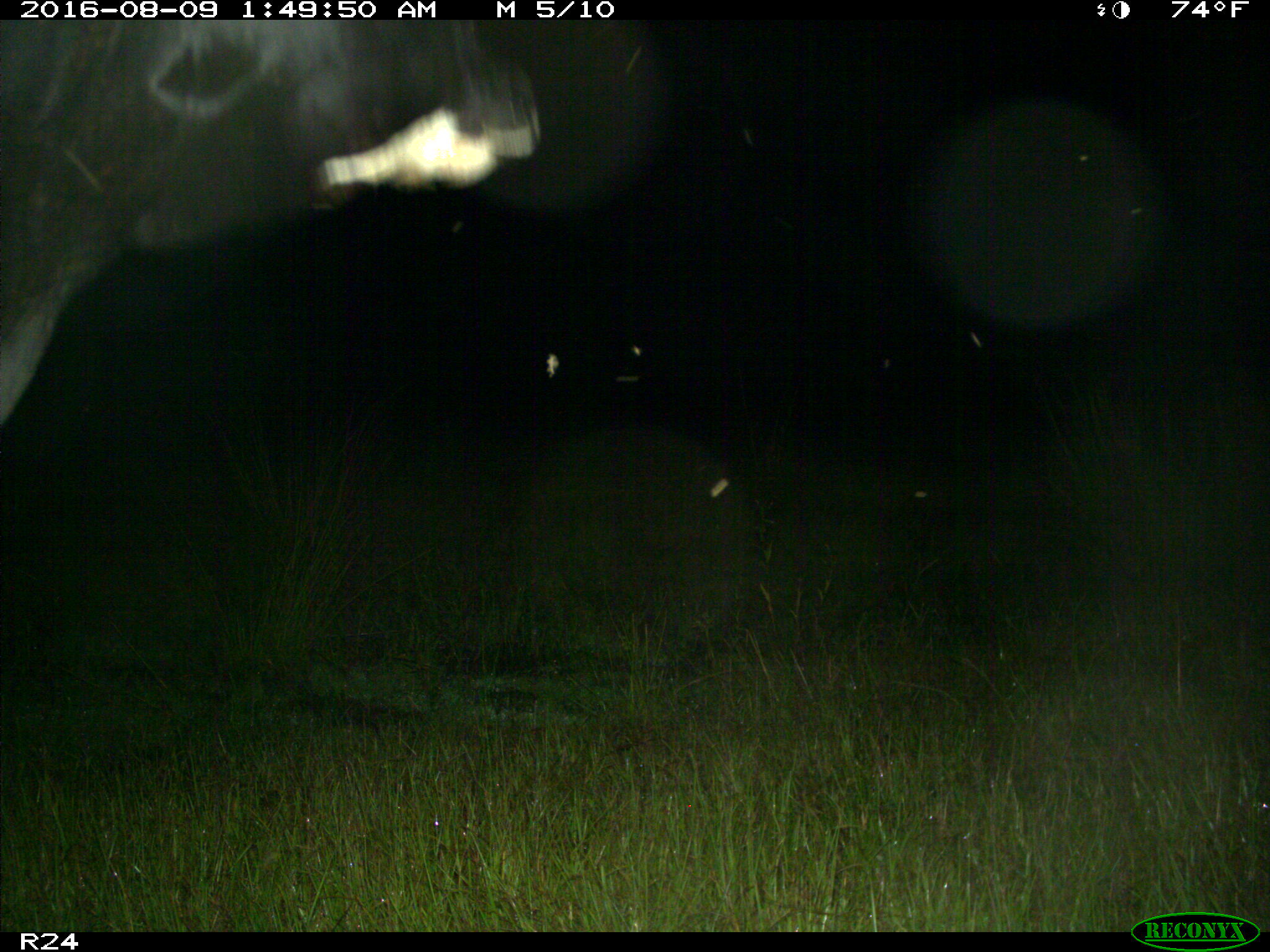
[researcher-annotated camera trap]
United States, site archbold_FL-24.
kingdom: Animalia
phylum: Chordata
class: Mammalia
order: Artiodactyla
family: Bovidae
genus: Bos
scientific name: Bos taurus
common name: domestic cow